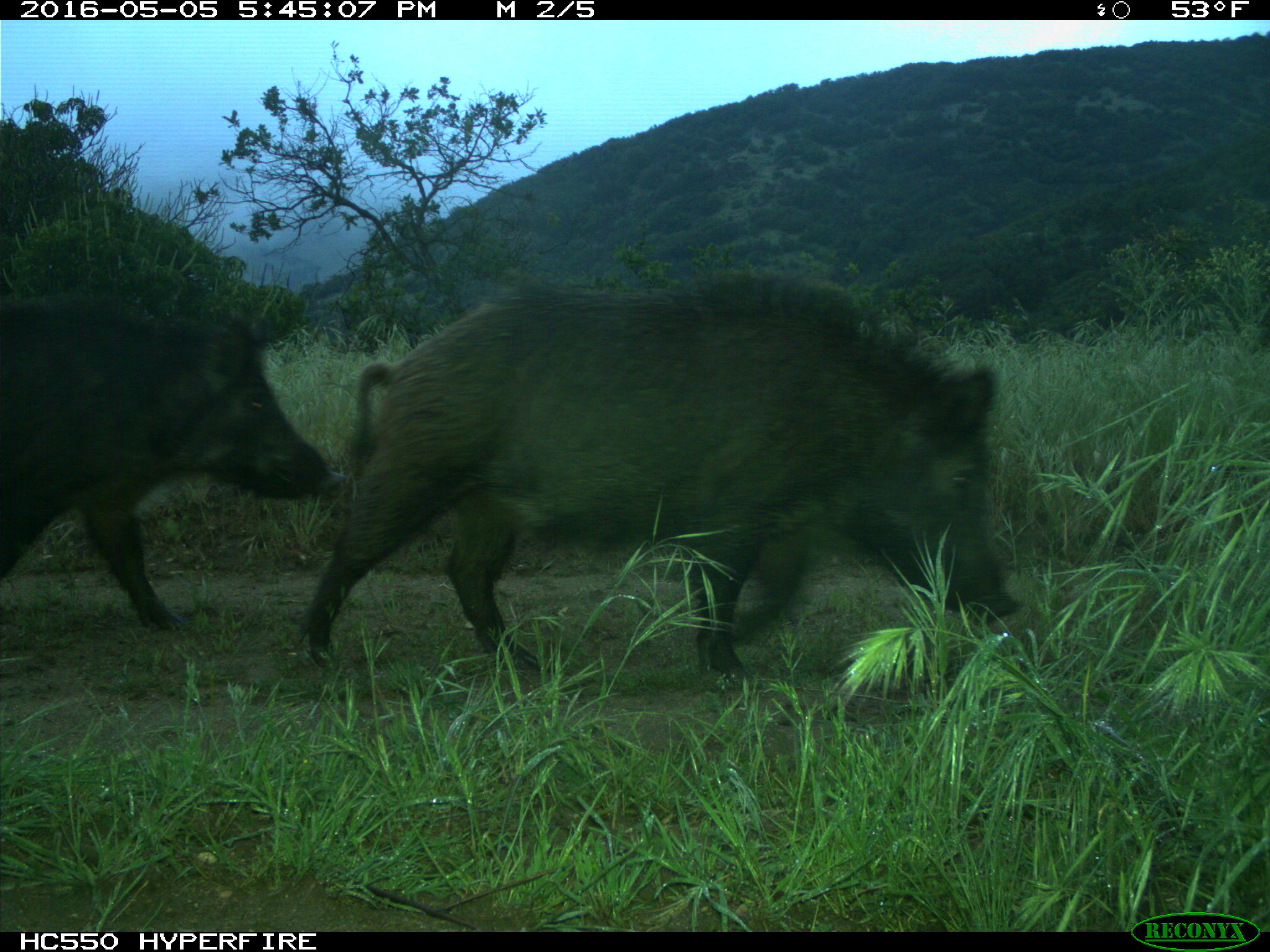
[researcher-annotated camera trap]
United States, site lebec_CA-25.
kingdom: Animalia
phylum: Chordata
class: Mammalia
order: Artiodactyla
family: Suidae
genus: Sus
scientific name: Sus scrofa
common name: wild boar